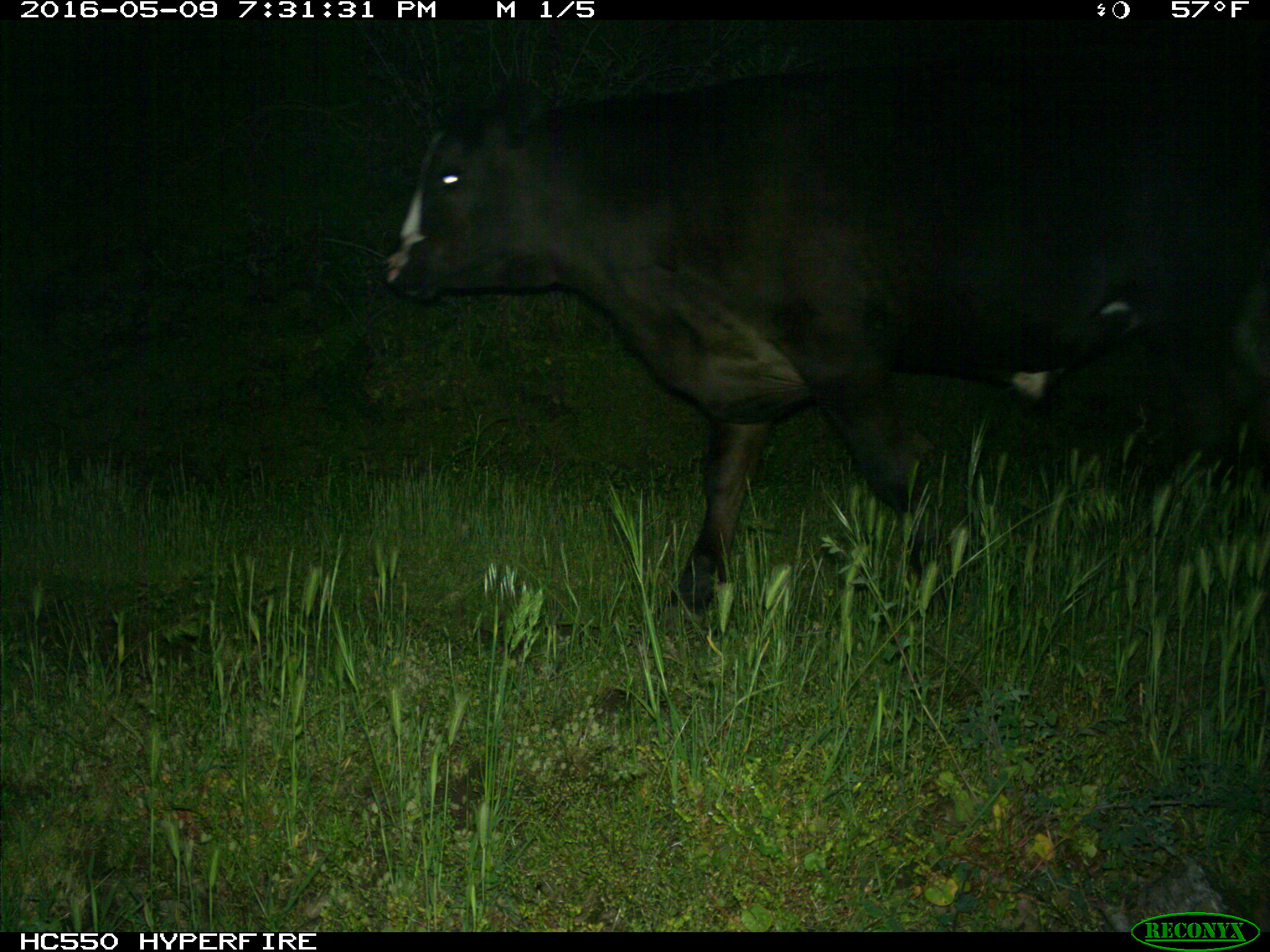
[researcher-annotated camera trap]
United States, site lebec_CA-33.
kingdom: Animalia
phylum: Chordata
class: Mammalia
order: Artiodactyla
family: Bovidae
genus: Bos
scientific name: Bos taurus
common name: domestic cow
Bos taurus (domestic cow).